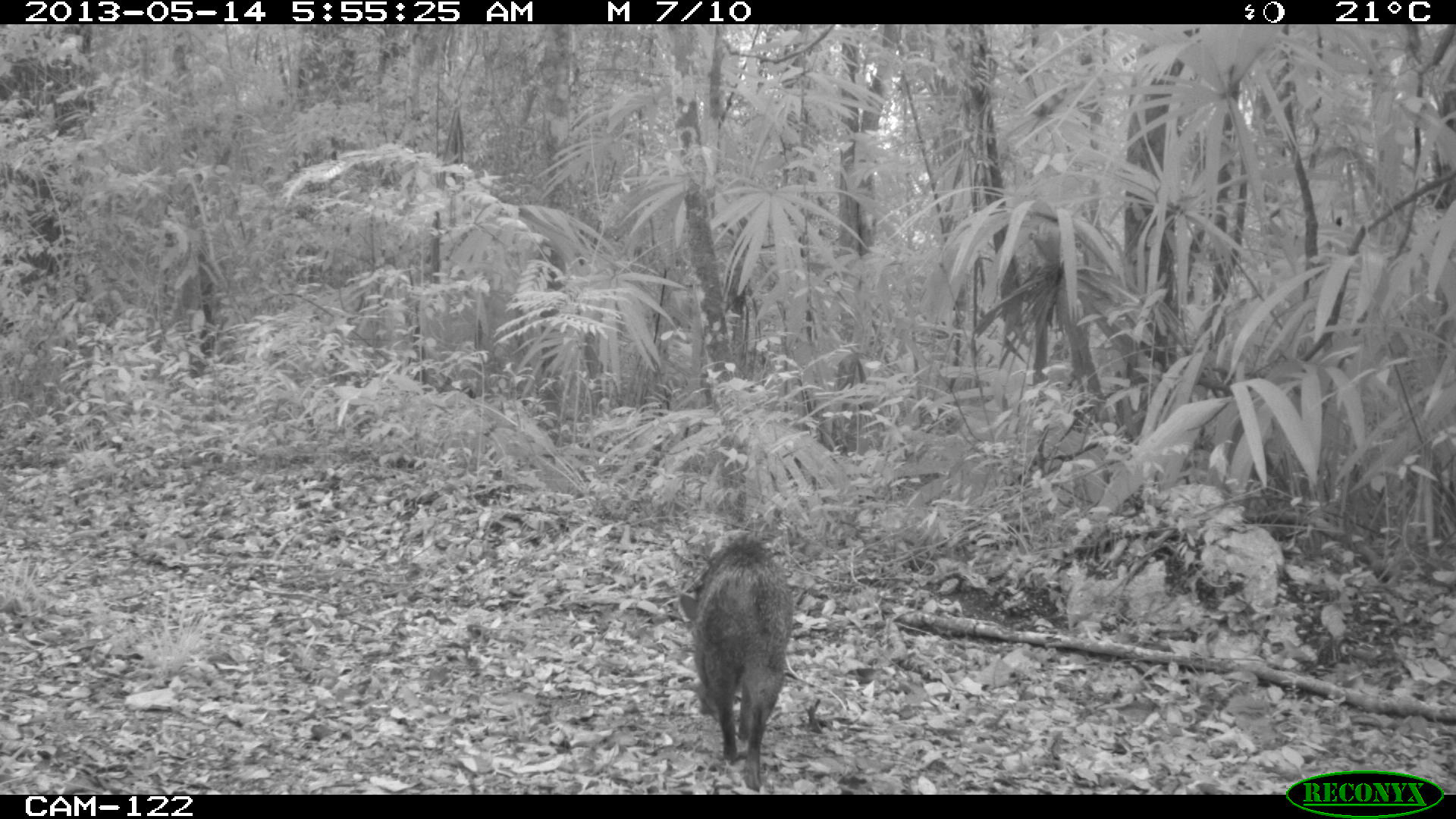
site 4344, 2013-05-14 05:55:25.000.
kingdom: Animalia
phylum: Chordata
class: Mammalia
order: Artiodactyla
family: Tayassuidae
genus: Pecari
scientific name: Pecari tajacu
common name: collared peccary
Pecari tajacu (collared peccary), count 2.